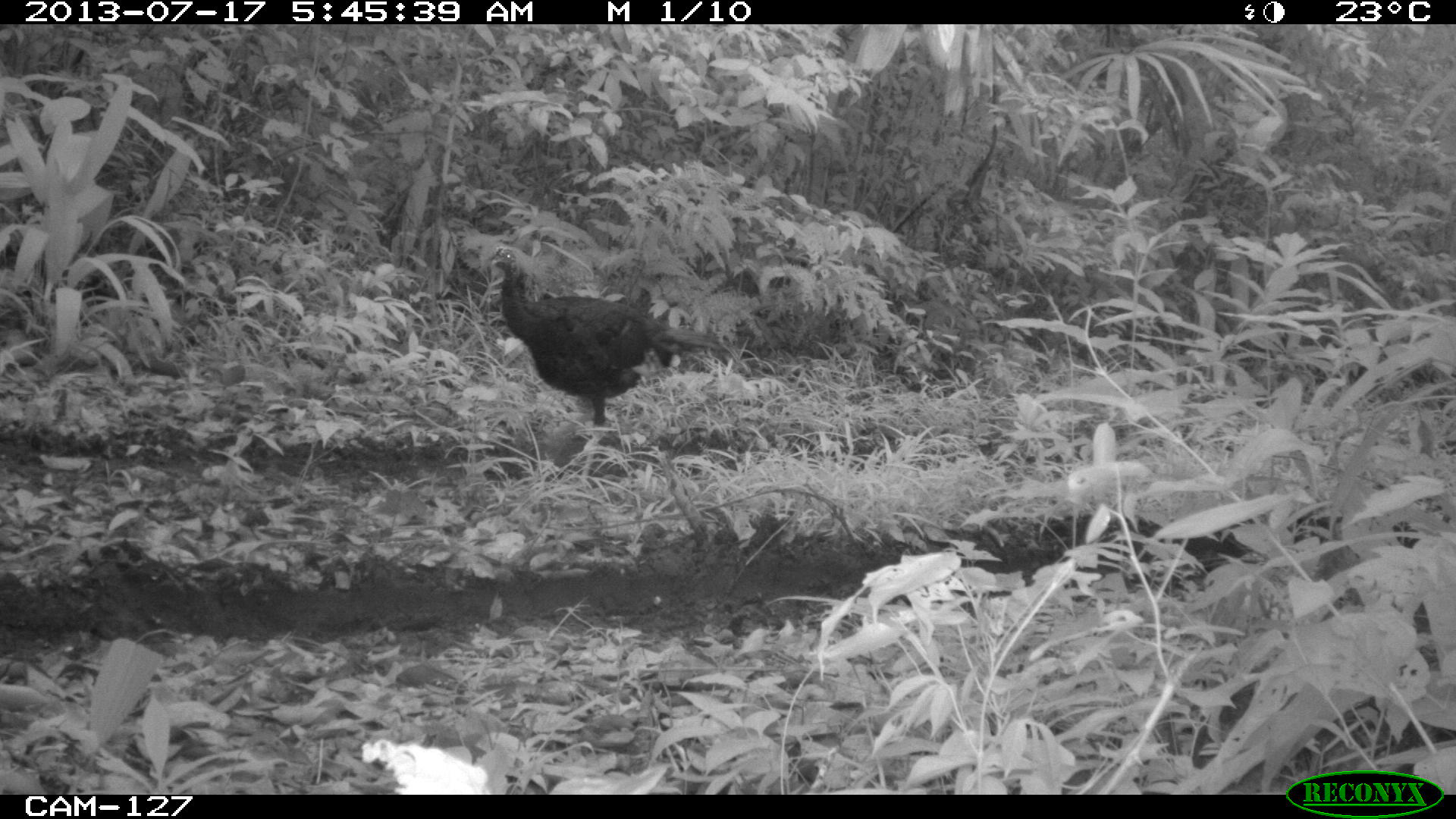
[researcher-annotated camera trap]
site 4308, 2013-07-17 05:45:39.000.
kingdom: Animalia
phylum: Chordata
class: Aves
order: Galliformes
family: Phasianidae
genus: Meleagris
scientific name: Meleagris ocellata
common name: ocellated turkey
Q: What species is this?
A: Meleagris ocellata (ocellated turkey).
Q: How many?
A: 1.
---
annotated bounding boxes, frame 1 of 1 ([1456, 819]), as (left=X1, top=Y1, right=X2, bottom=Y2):
meleagris ocellata: (left=486, top=245, right=734, bottom=448)